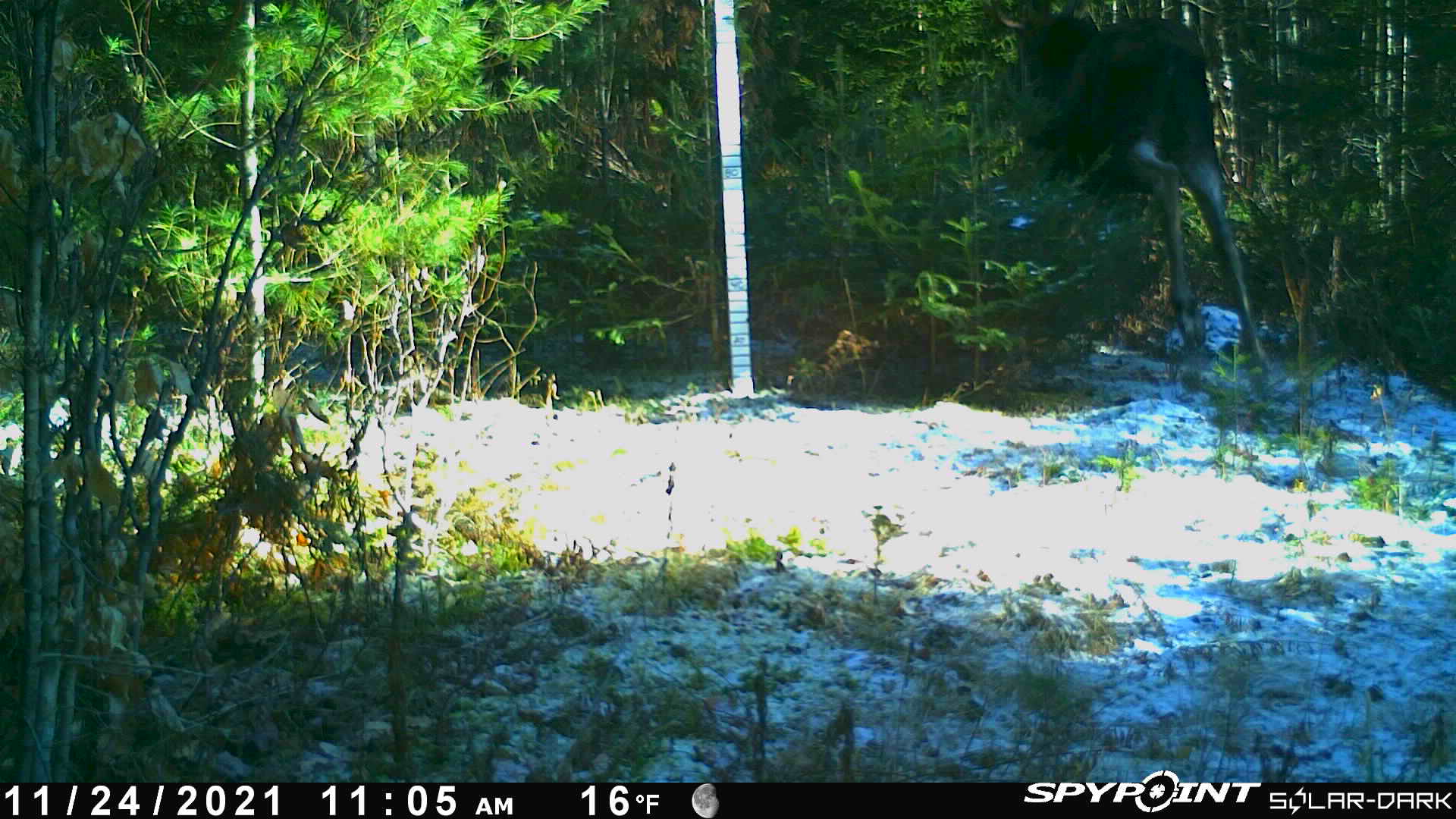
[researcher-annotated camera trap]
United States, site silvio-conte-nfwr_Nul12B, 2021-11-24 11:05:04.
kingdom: Animalia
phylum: Chordata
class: Mammalia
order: Artiodactyla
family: Cervidae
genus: Alces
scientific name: Alces alces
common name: moose